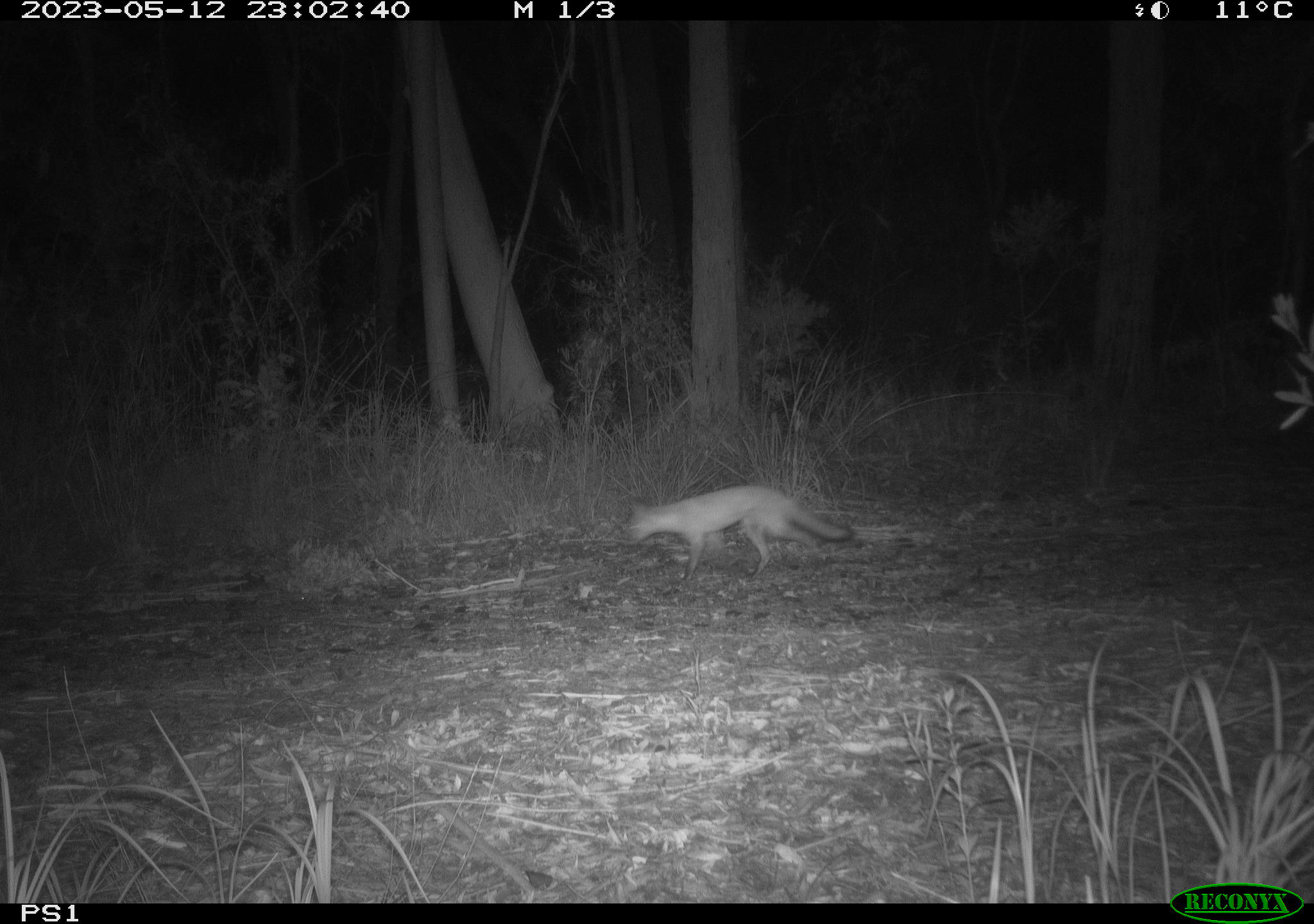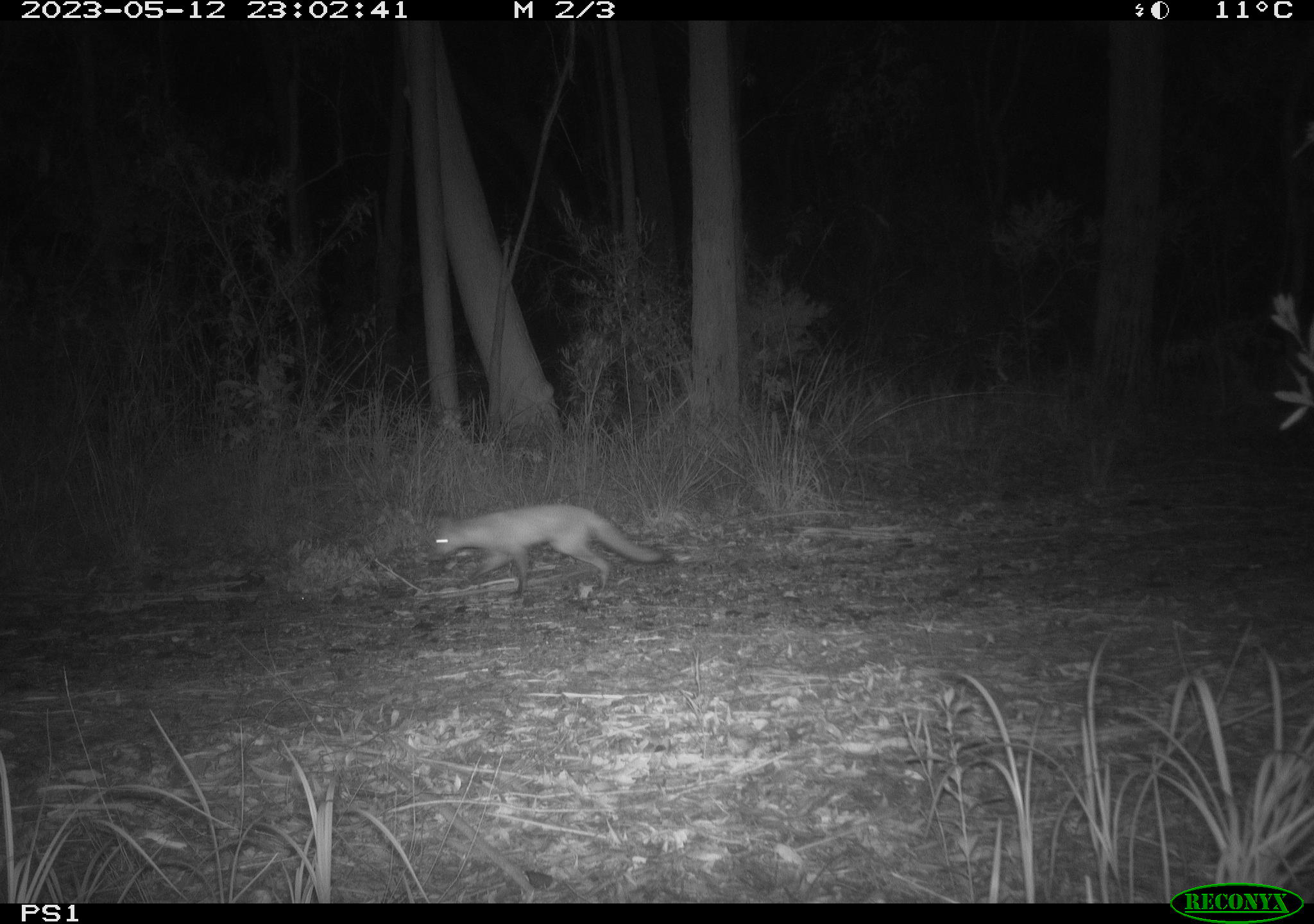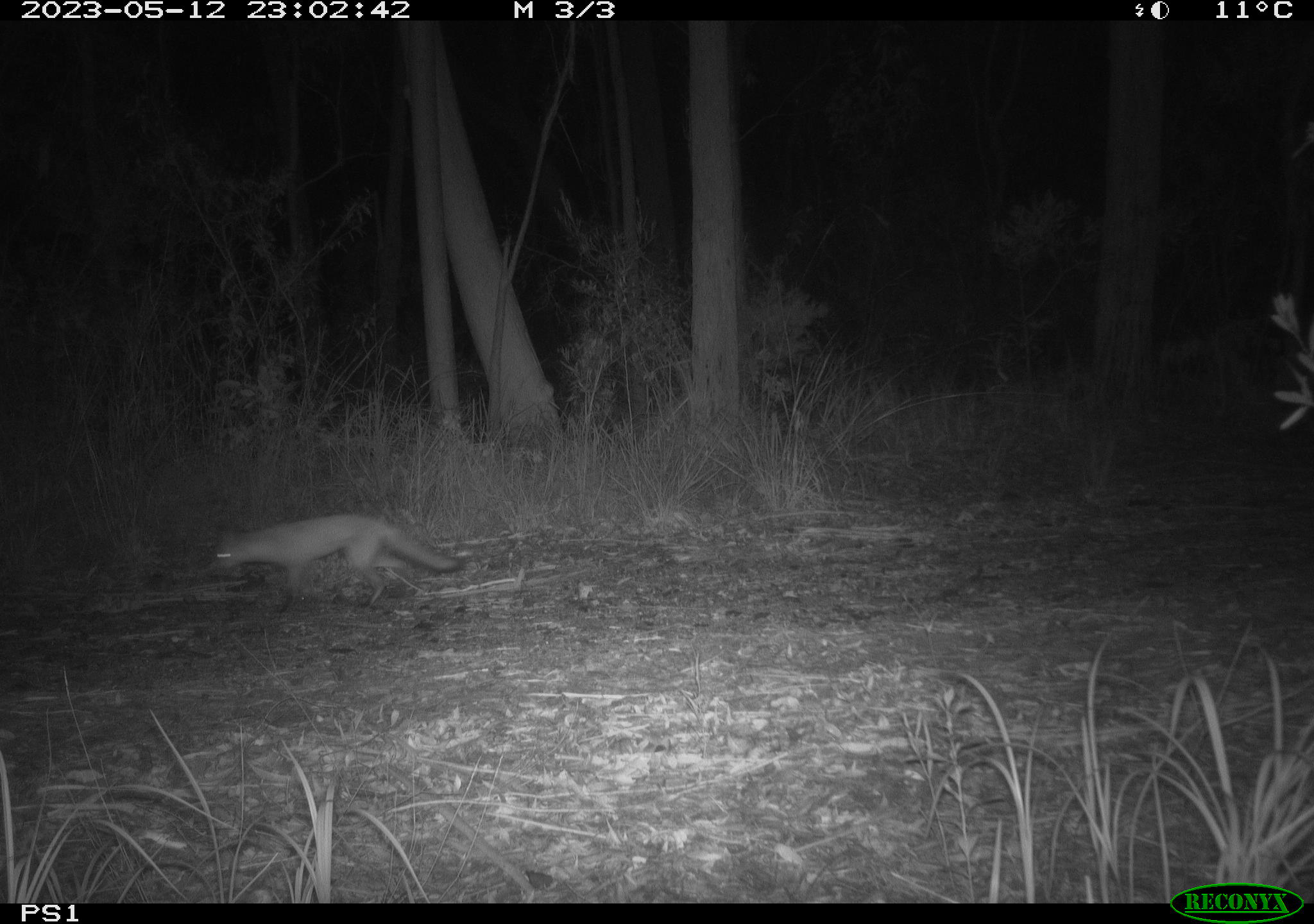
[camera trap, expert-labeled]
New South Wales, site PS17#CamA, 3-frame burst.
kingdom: Animalia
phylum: Chordata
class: Mammalia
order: Carnivora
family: Canidae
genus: Vulpes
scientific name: Vulpes vulpes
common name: red fox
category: fox